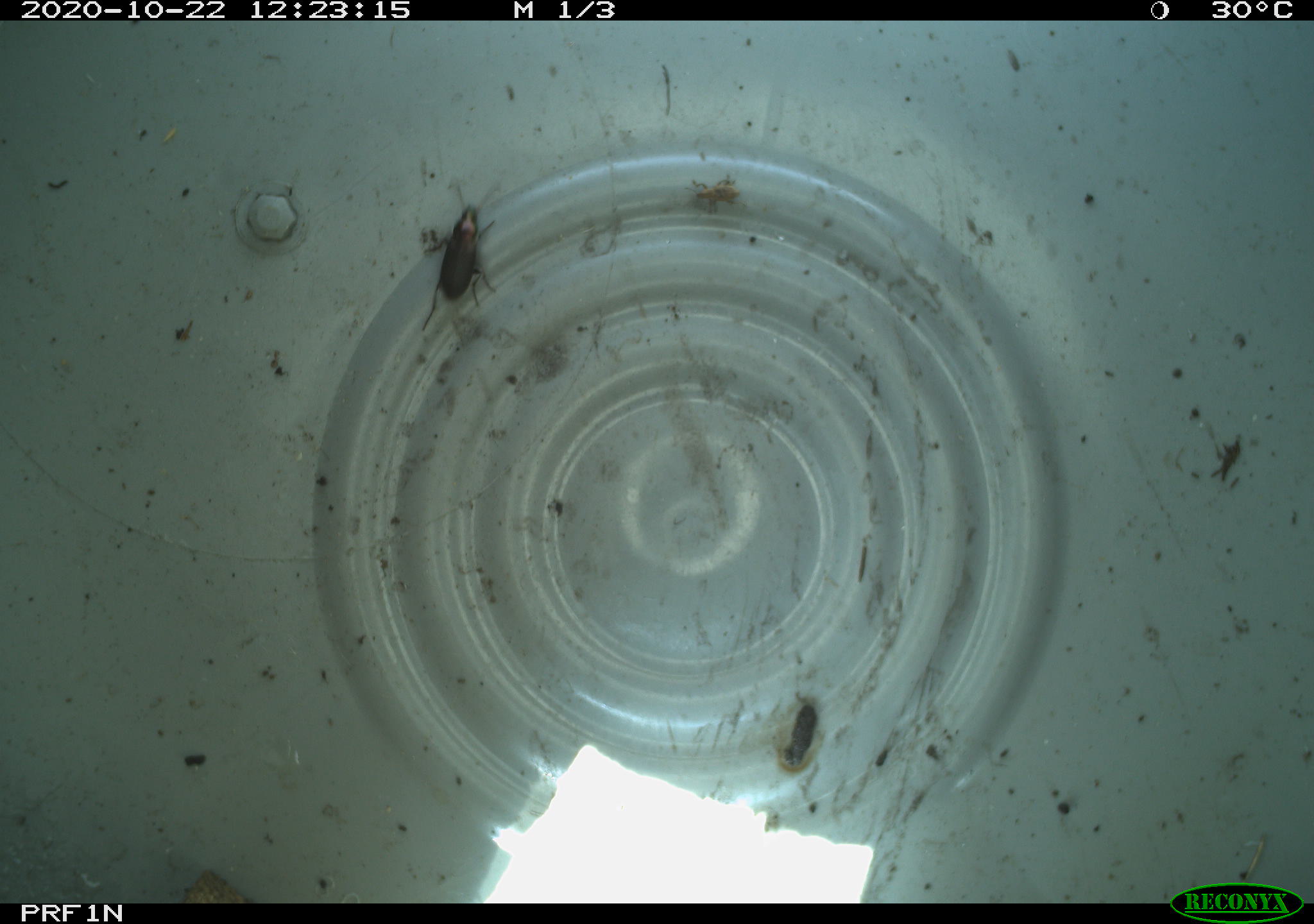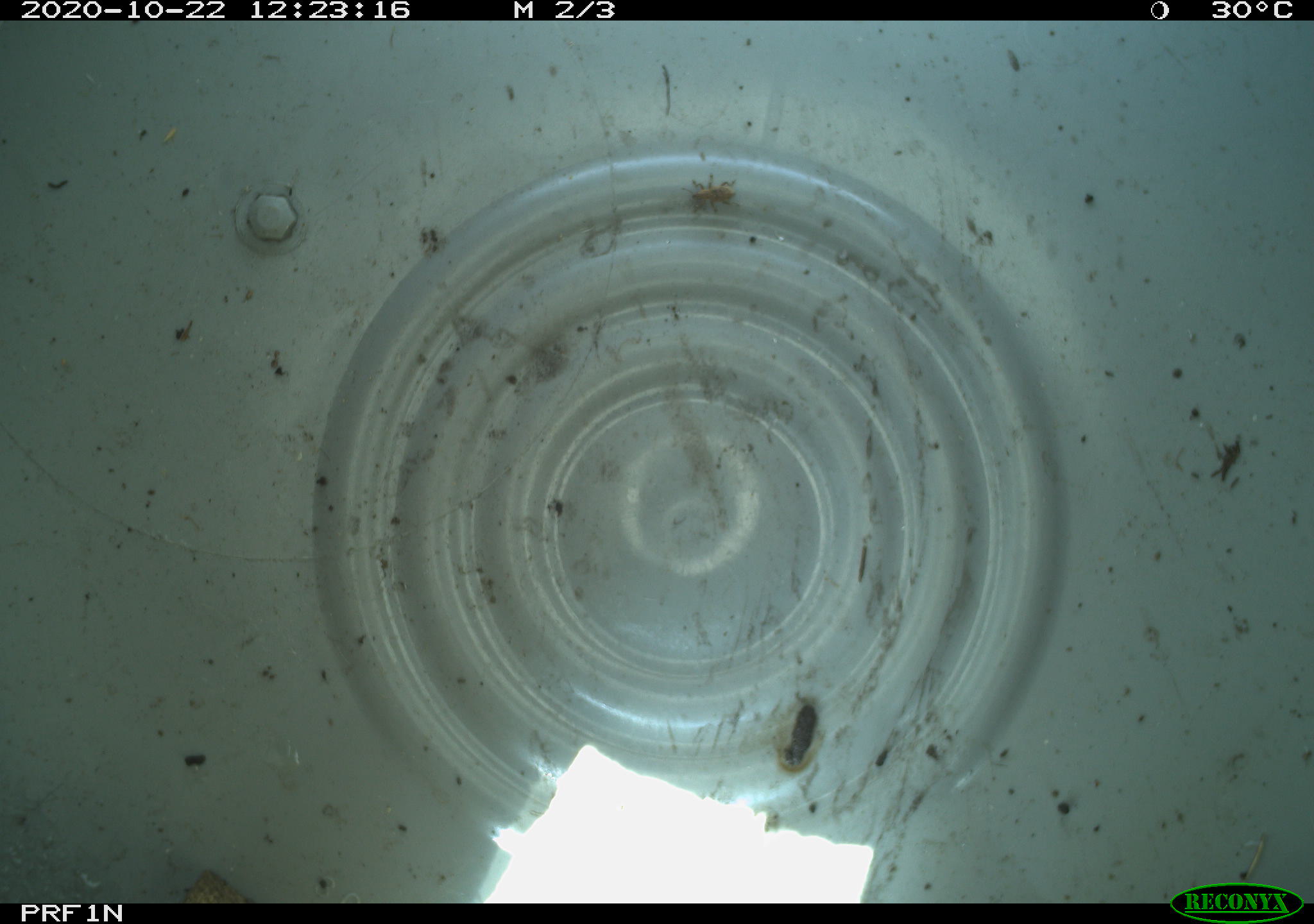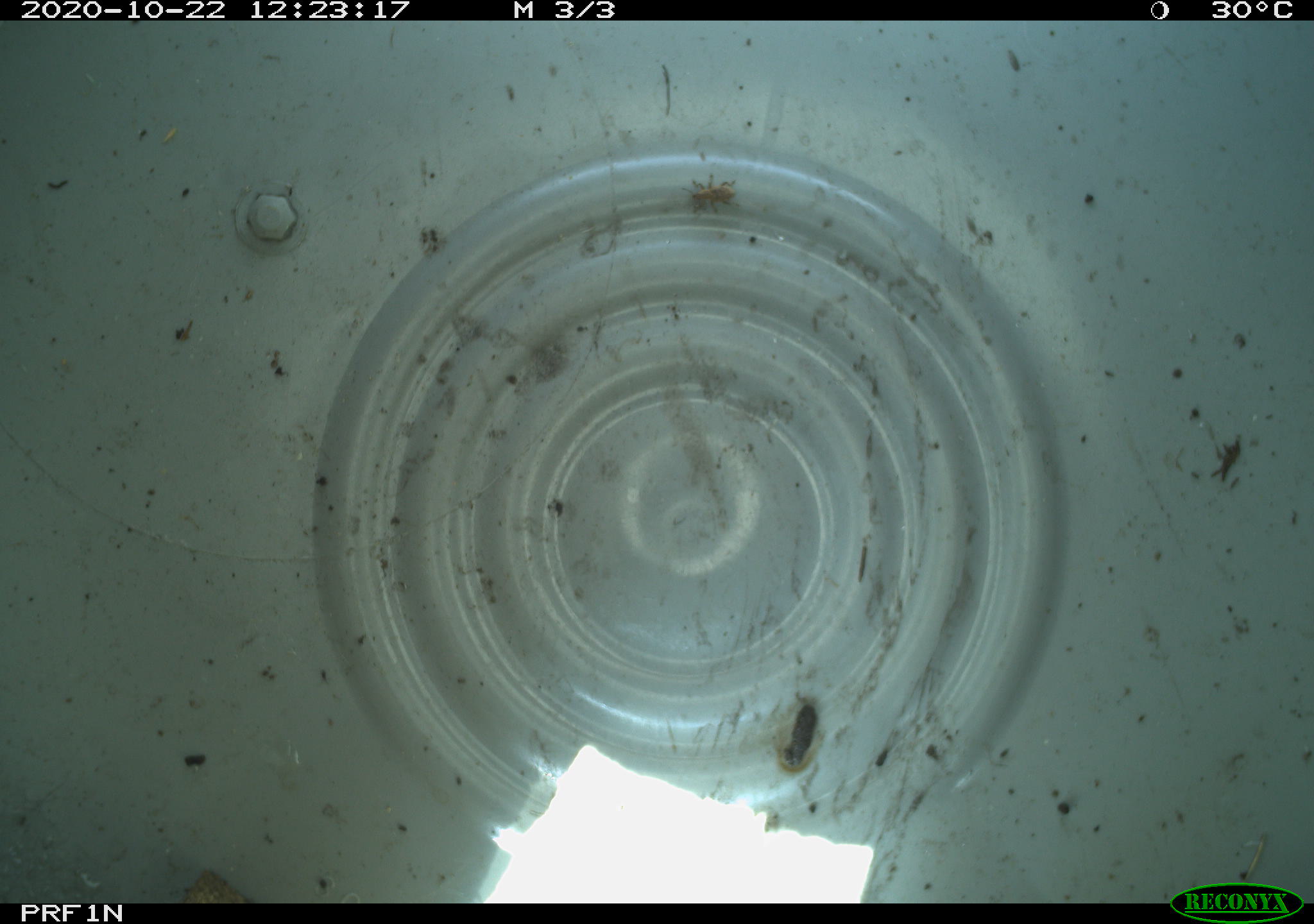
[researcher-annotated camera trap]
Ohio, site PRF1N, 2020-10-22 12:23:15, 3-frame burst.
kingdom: Animalia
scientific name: Animalia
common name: animal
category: invertebrate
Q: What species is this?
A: Invertebrate (animal) (Animalia).